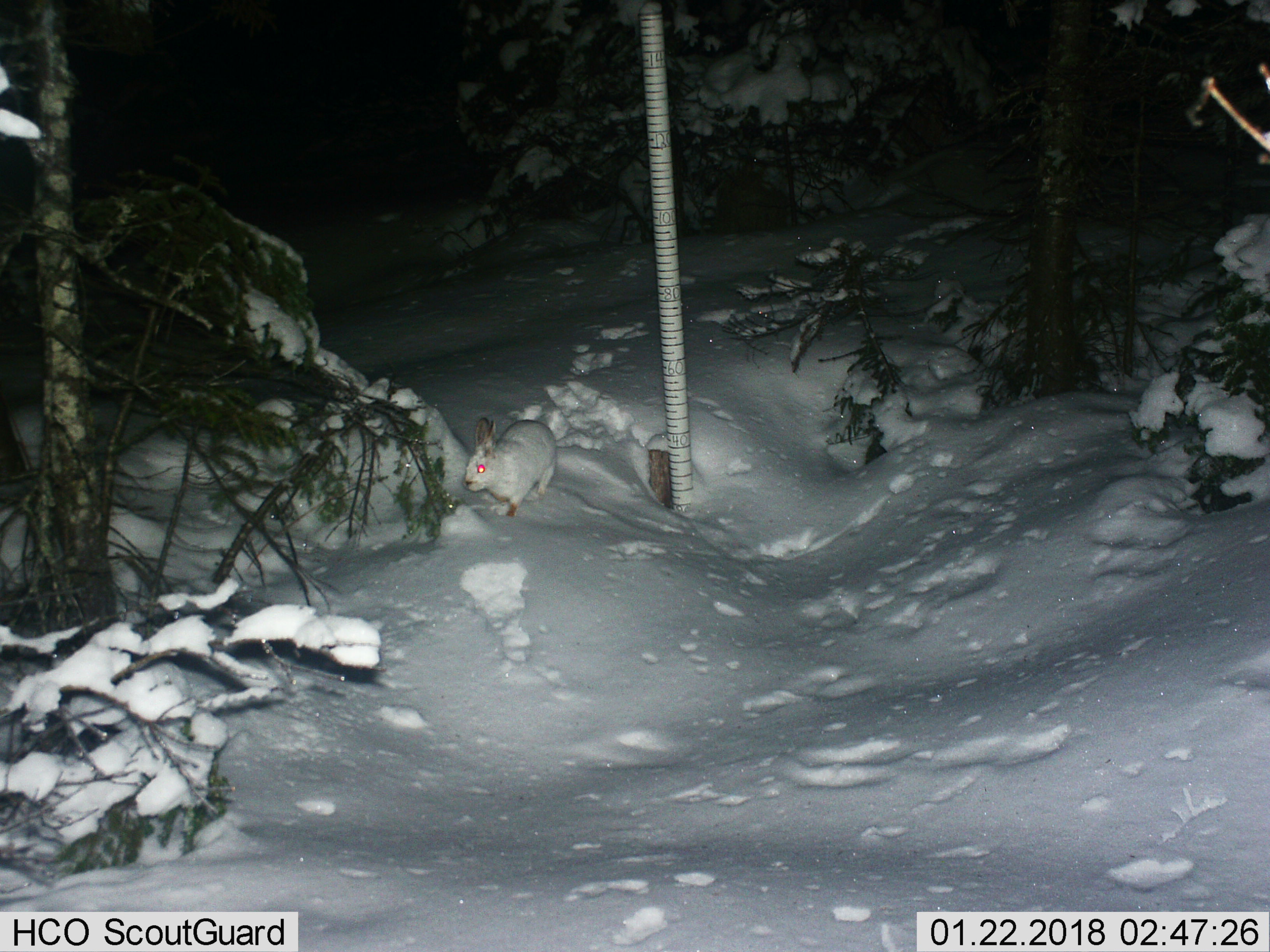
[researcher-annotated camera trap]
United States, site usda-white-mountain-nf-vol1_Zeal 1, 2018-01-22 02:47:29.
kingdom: Animalia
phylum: Chordata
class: Mammalia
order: Lagomorpha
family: Leporidae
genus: Lepus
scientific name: Lepus americanus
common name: snowshoe hare